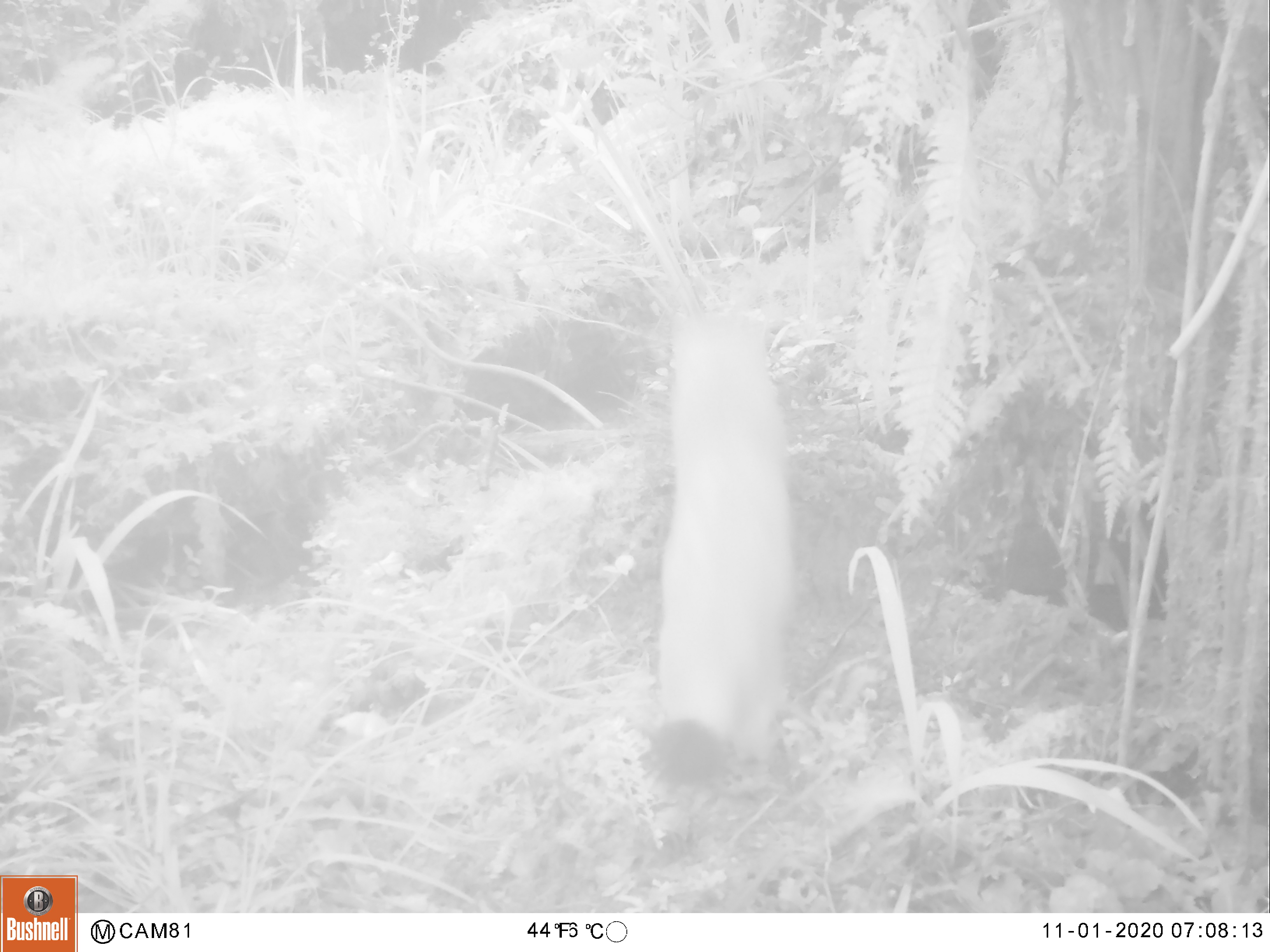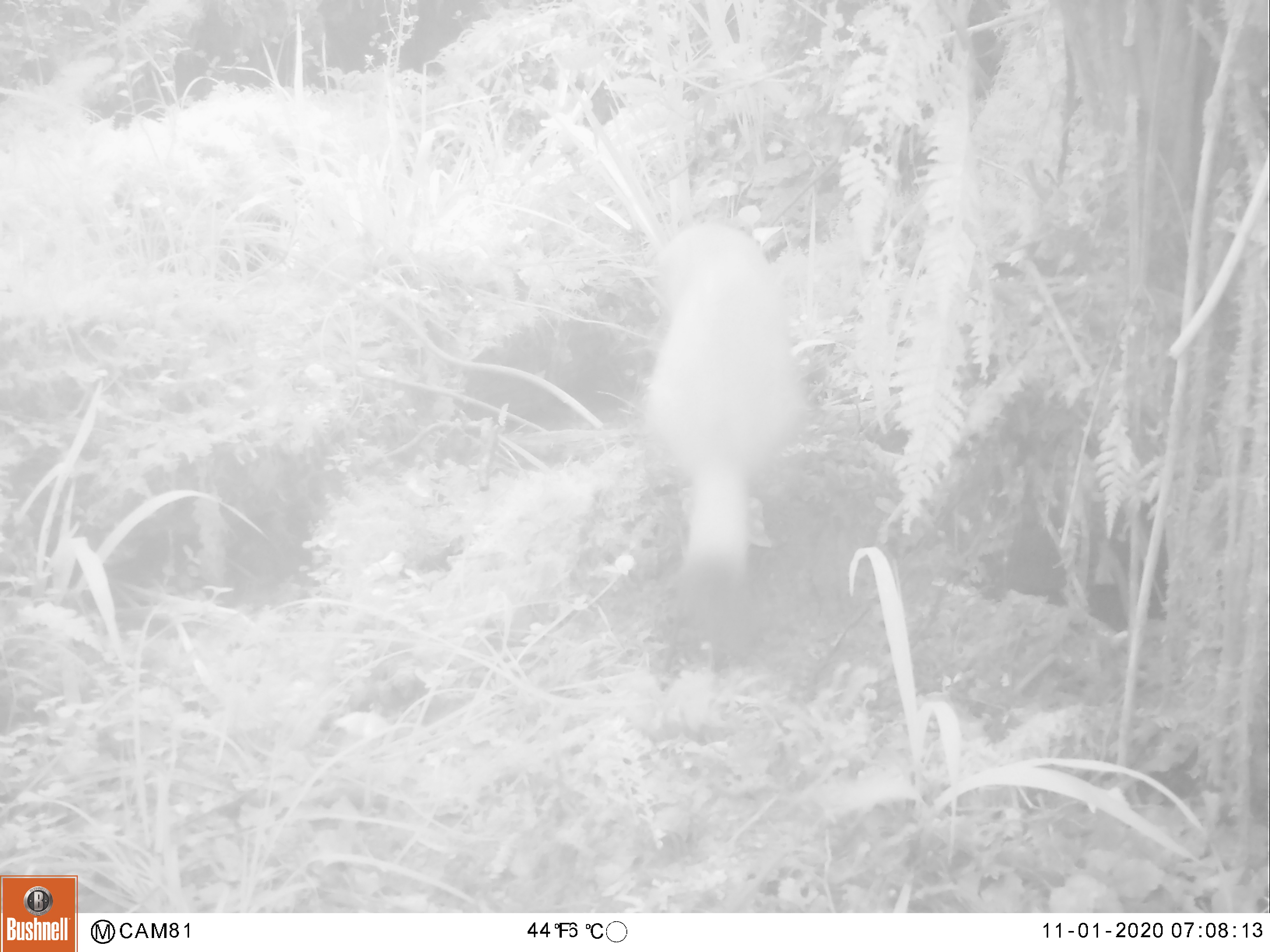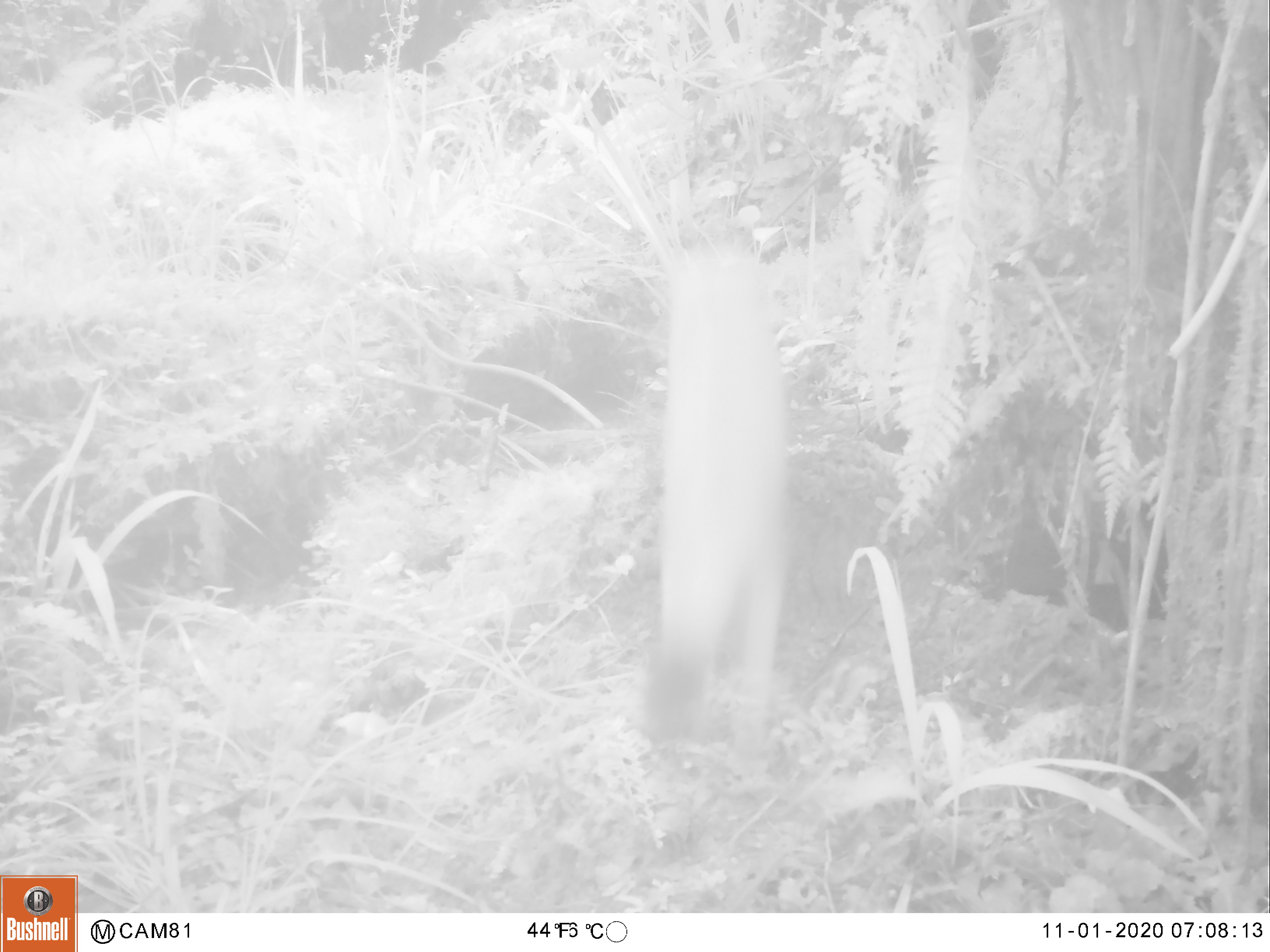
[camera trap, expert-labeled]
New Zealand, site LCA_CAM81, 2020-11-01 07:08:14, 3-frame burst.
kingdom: Animalia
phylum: Chordata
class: Mammalia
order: Carnivora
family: Mustelidae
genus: Mustela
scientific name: Mustela erminea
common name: stoat